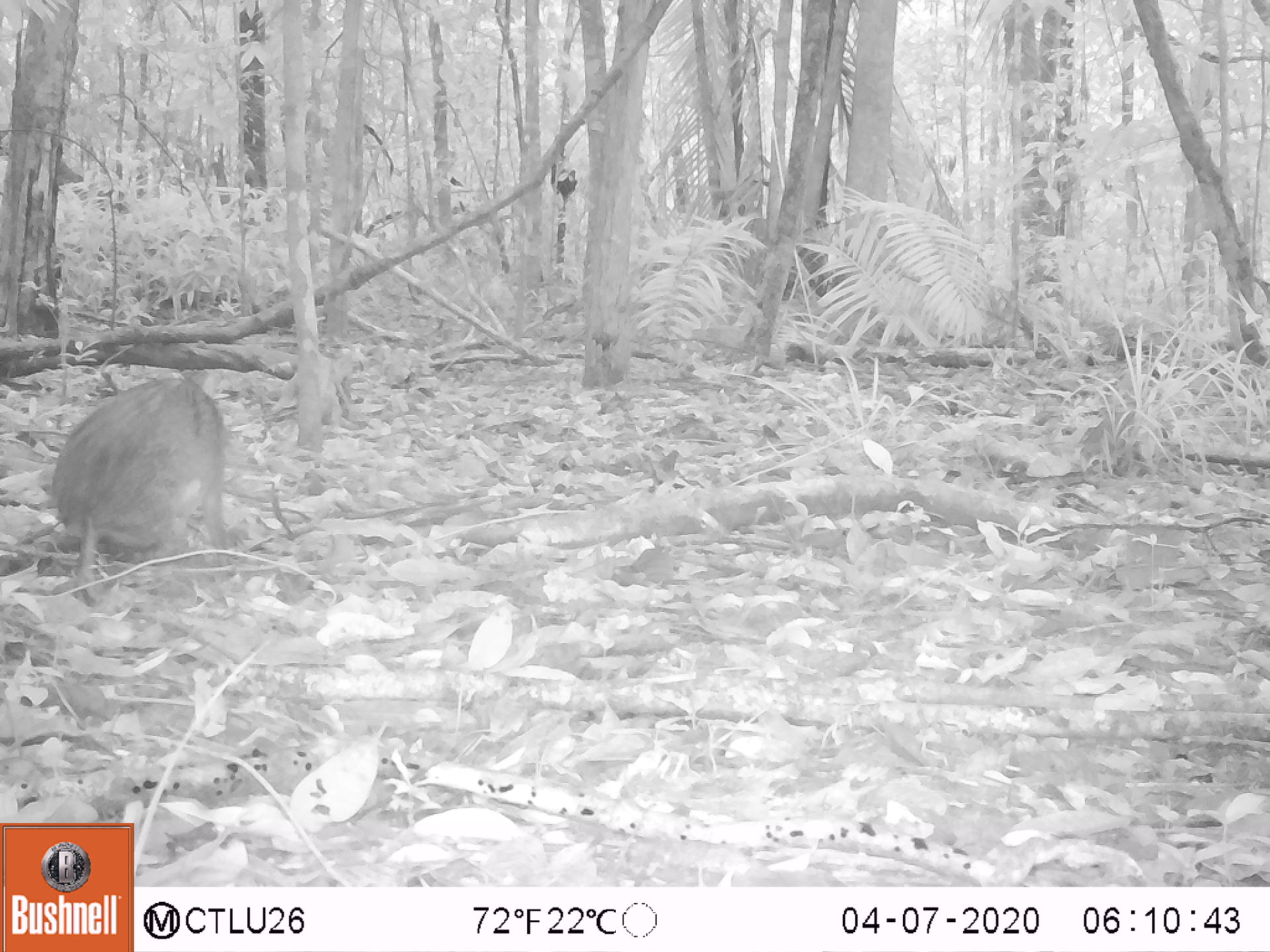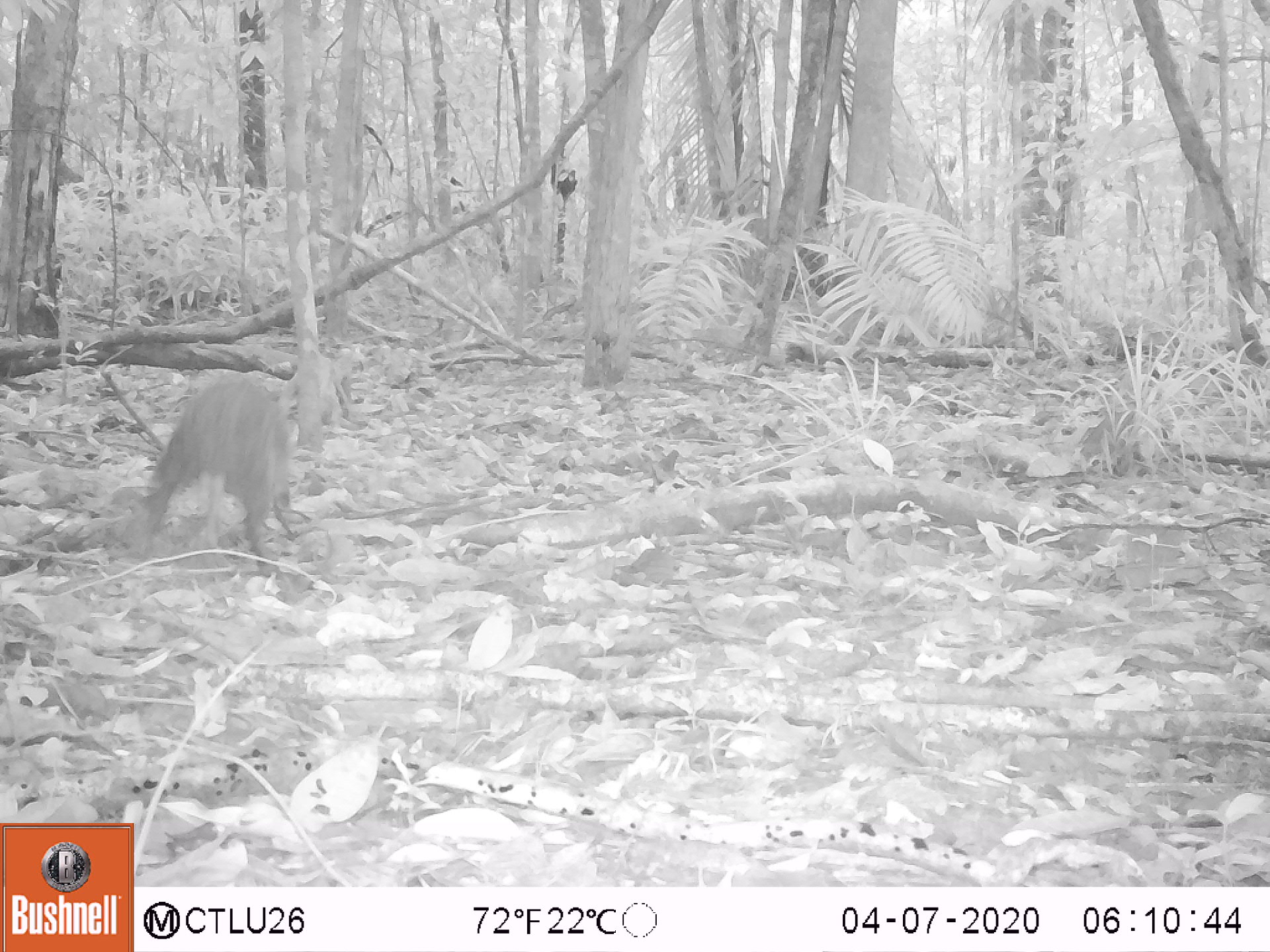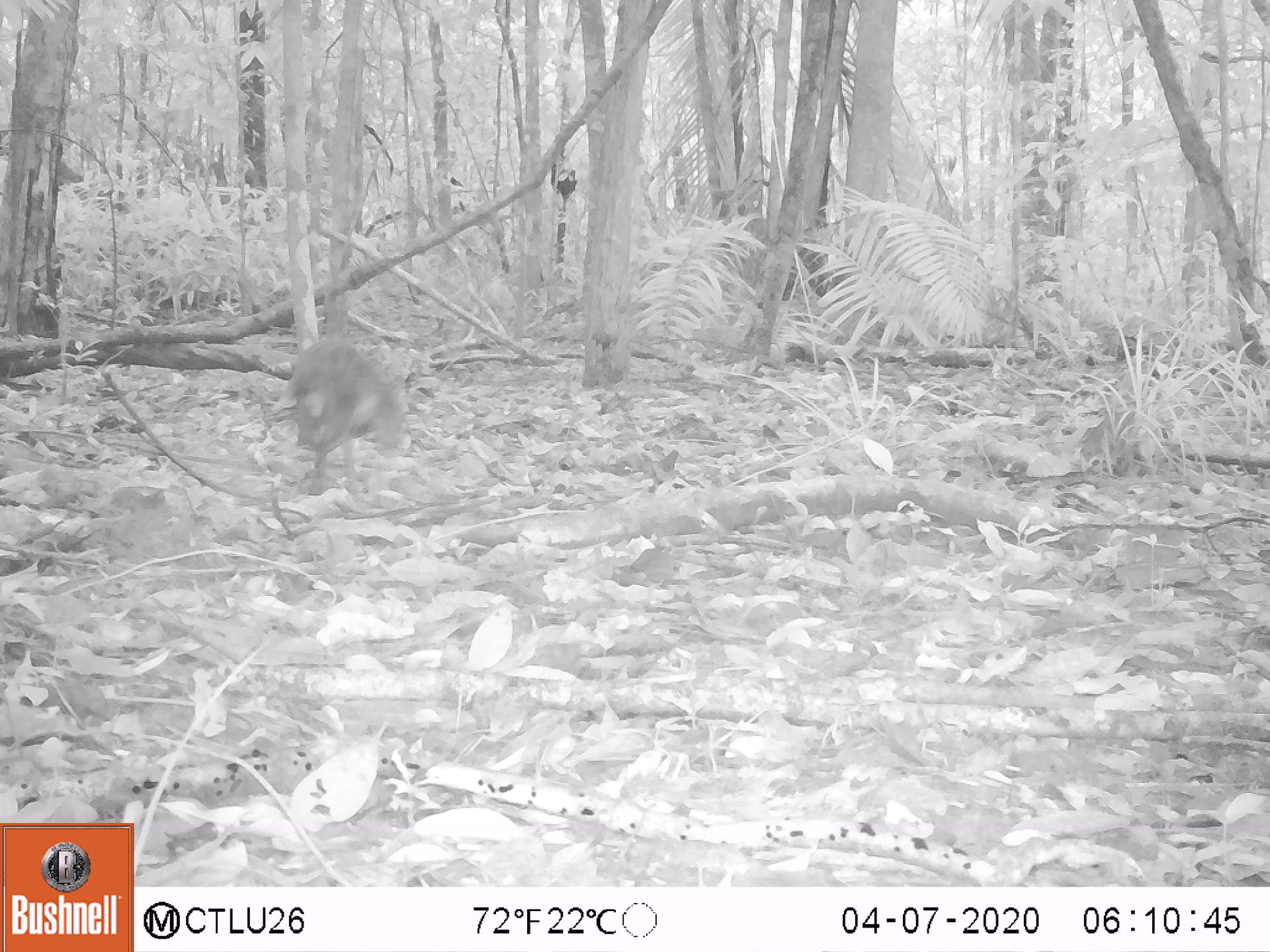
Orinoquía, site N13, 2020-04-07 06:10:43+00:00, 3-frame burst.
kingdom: Animalia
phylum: Chordata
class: Mammalia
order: Rodentia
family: Dasyproctidae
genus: Dasyprocta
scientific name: Dasyprocta fuliginosa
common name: black agouti